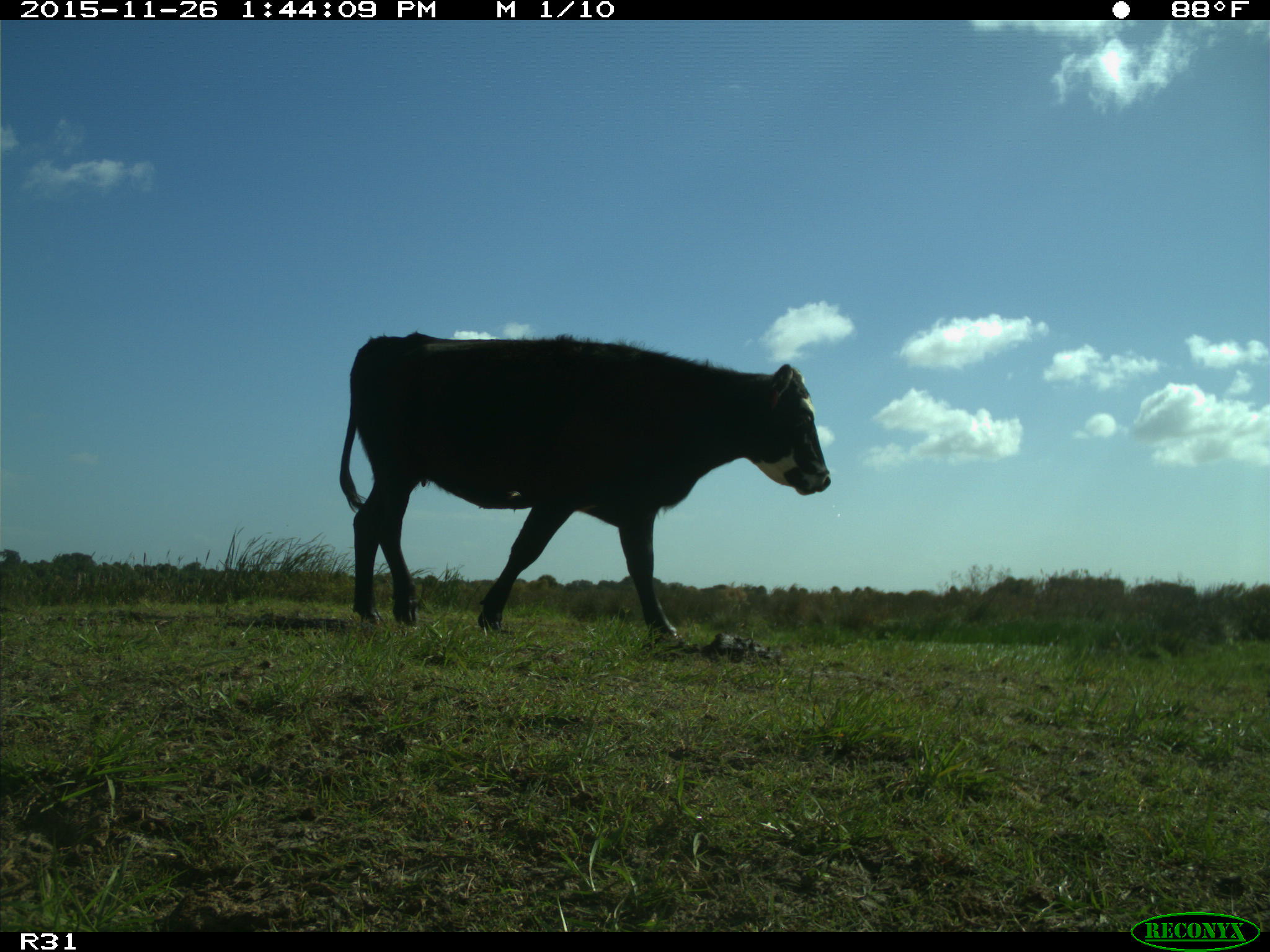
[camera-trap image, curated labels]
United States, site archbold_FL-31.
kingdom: Animalia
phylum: Chordata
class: Mammalia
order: Artiodactyla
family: Bovidae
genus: Bos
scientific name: Bos taurus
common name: domestic cow